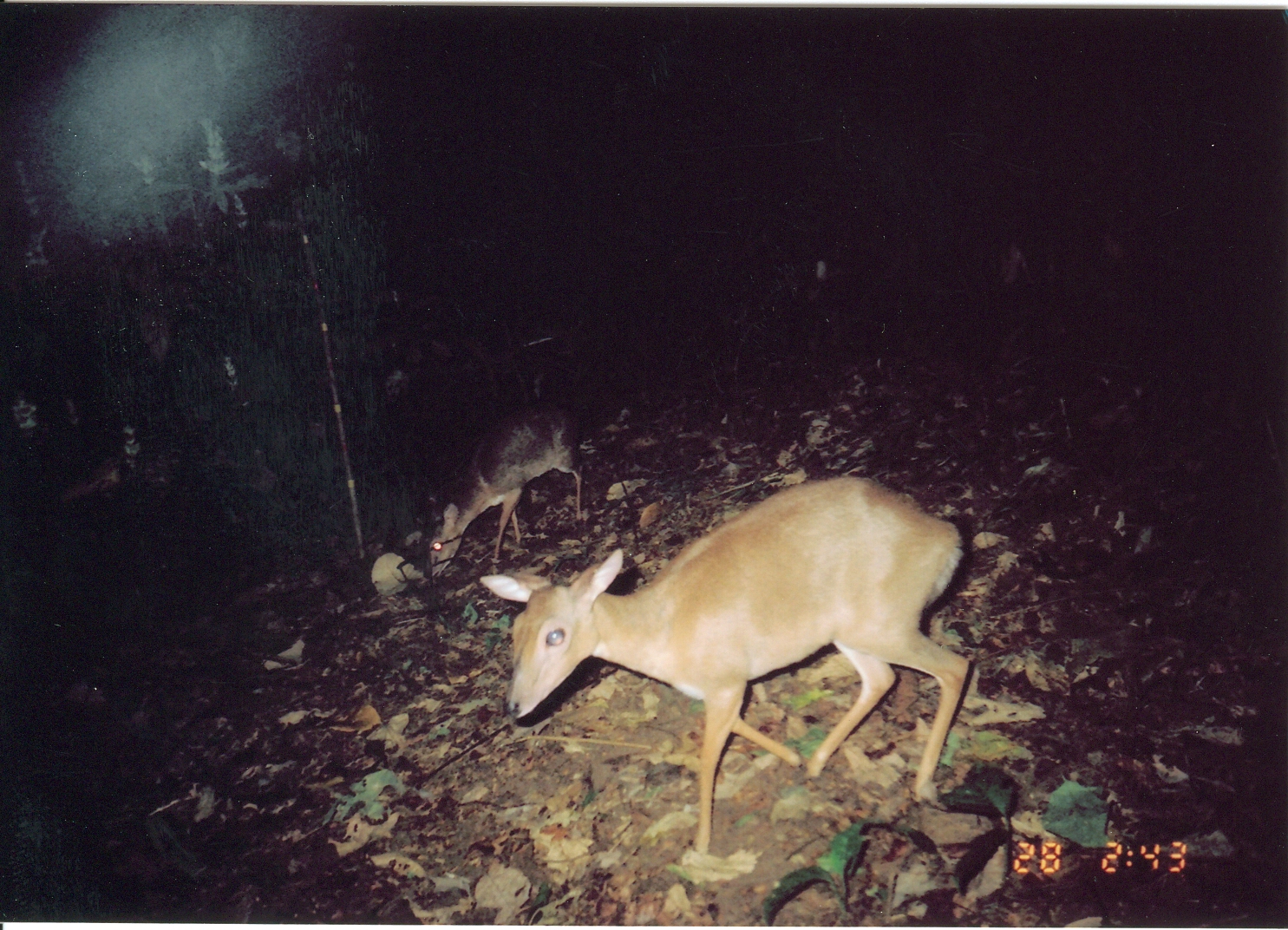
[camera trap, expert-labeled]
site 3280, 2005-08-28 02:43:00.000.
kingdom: Animalia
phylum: Chordata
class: Mammalia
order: Artiodactyla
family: Bovidae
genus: Nesotragus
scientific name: Nesotragus moschatus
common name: suni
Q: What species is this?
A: Nesotragus moschatus (suni).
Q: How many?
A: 2.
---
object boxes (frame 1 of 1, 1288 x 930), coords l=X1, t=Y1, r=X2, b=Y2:
nesotragus moschatus: l=477, t=475, r=971, b=861; l=421, t=398, r=585, b=580